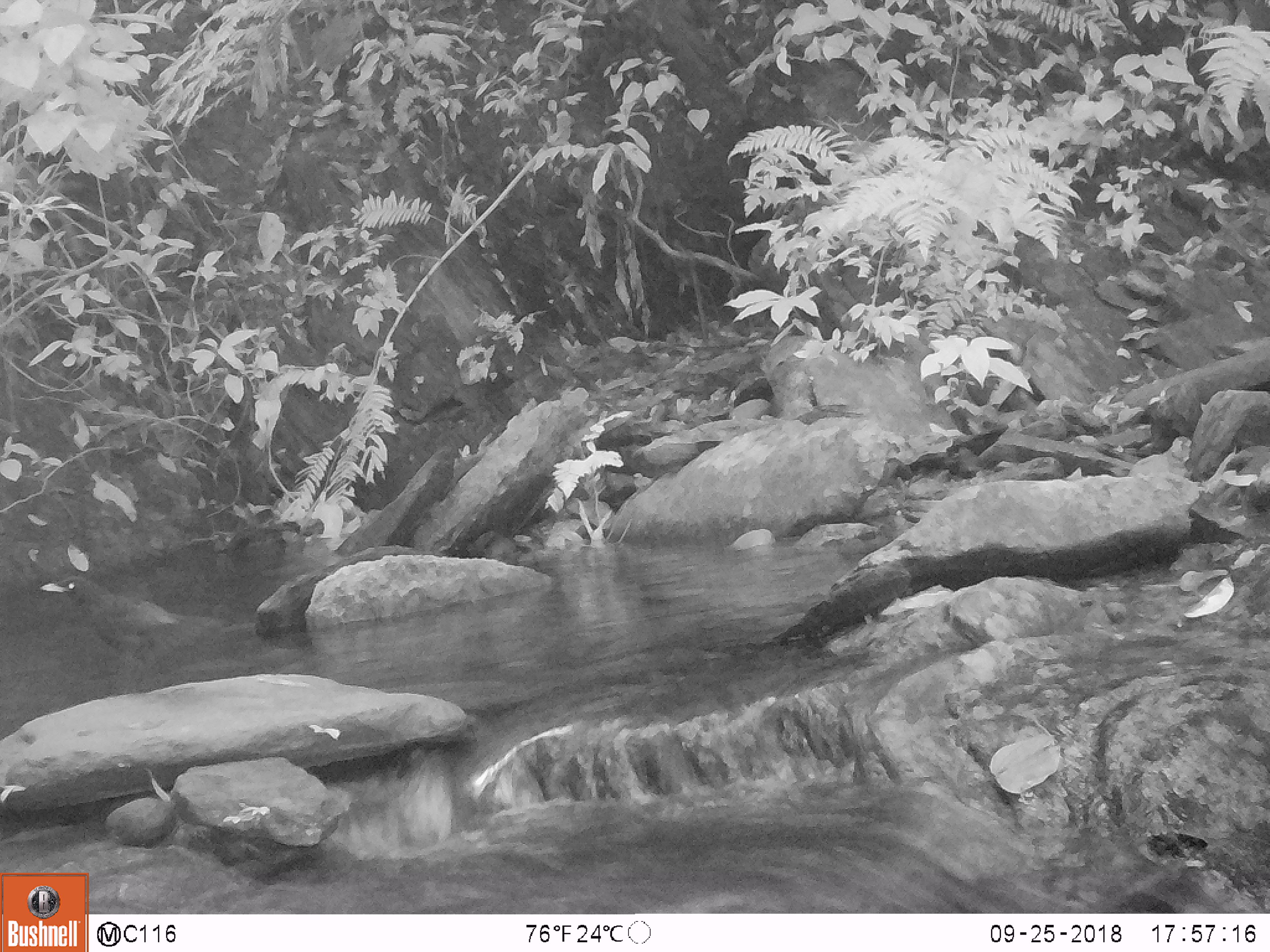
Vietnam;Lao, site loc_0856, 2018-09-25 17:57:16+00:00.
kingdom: Animalia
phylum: Chordata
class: Aves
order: Passeriformes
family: Muscicapidae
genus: Myophonus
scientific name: Myophonus caeruleus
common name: blue whistling thrush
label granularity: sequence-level